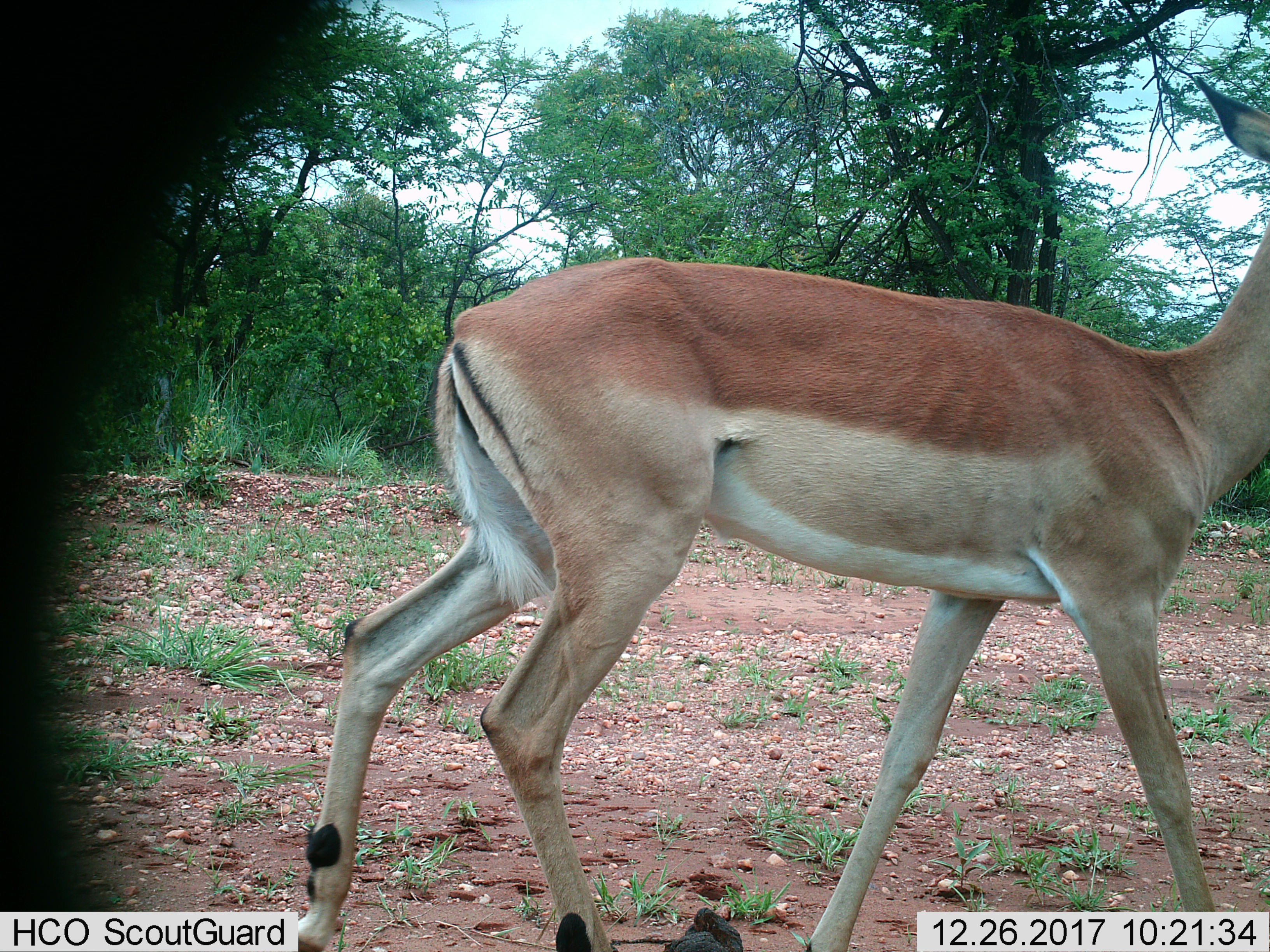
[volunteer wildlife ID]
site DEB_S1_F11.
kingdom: Animalia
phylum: Chordata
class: Mammalia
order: Artiodactyla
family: Bovidae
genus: Aepyceros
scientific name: Aepyceros melampus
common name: impala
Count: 1.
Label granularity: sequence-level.